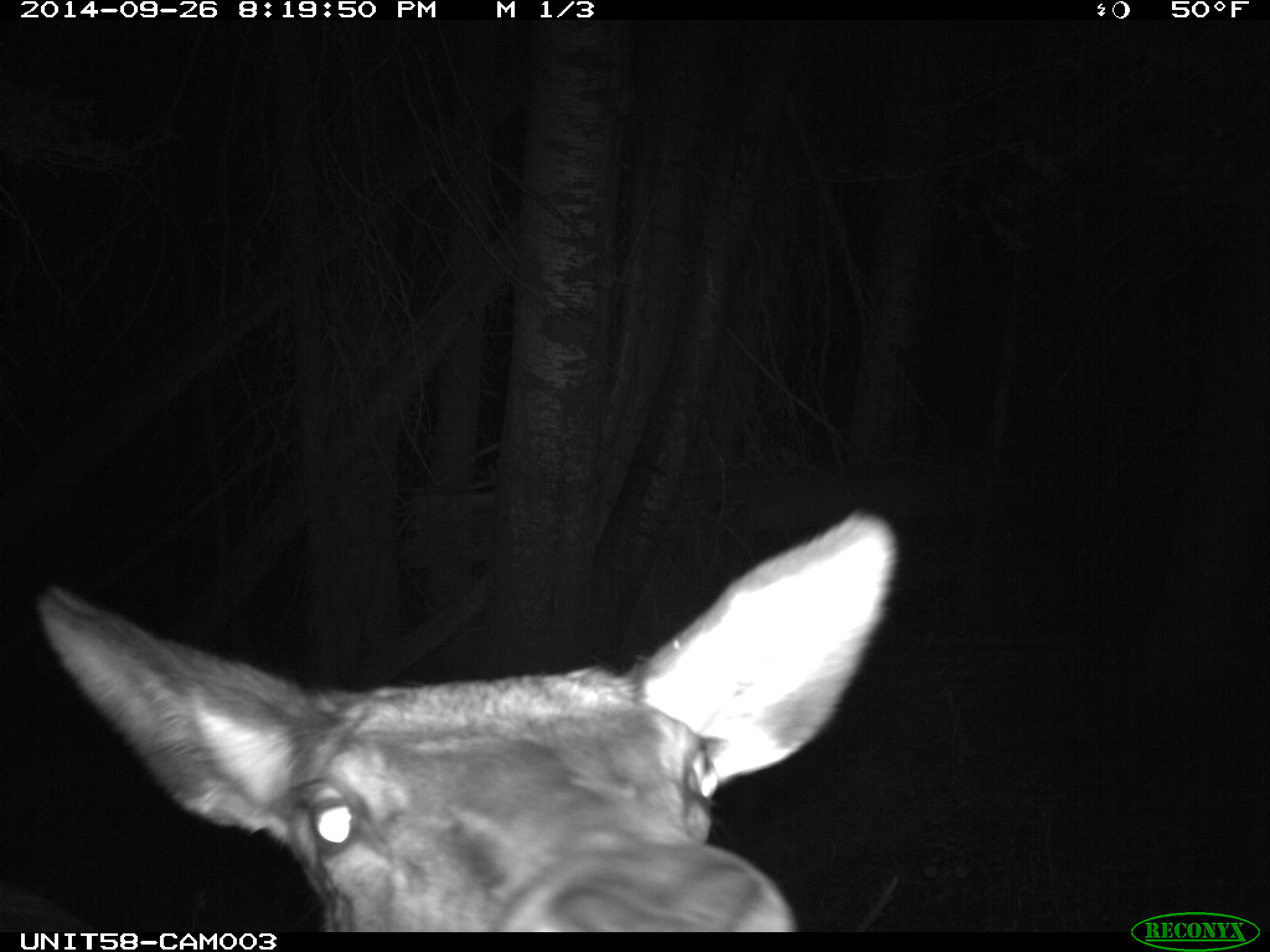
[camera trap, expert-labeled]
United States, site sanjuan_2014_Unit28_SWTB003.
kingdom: Animalia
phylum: Chordata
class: Mammalia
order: Artiodactyla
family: Cervidae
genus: Cervus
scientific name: Cervus elaphus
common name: red deer